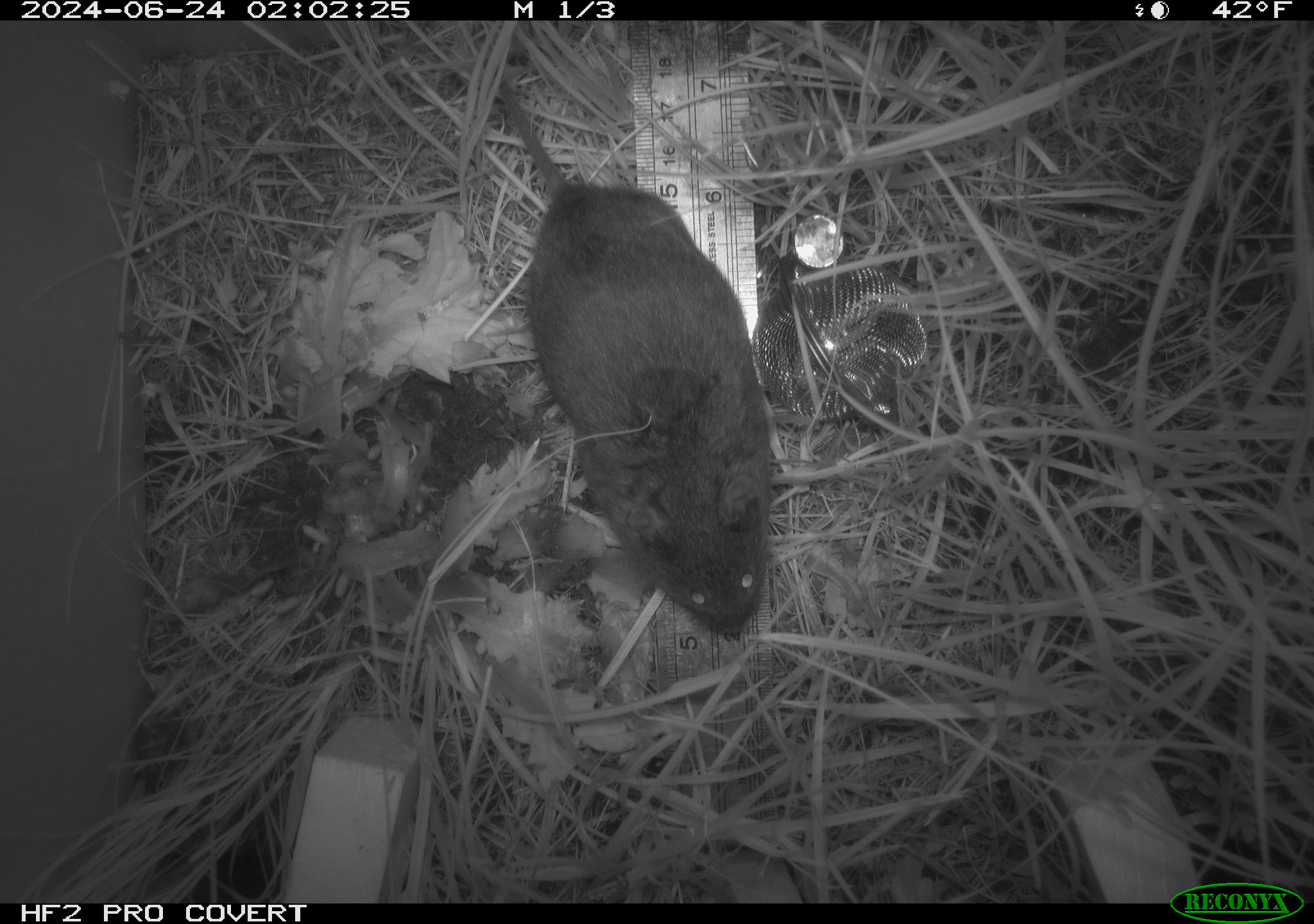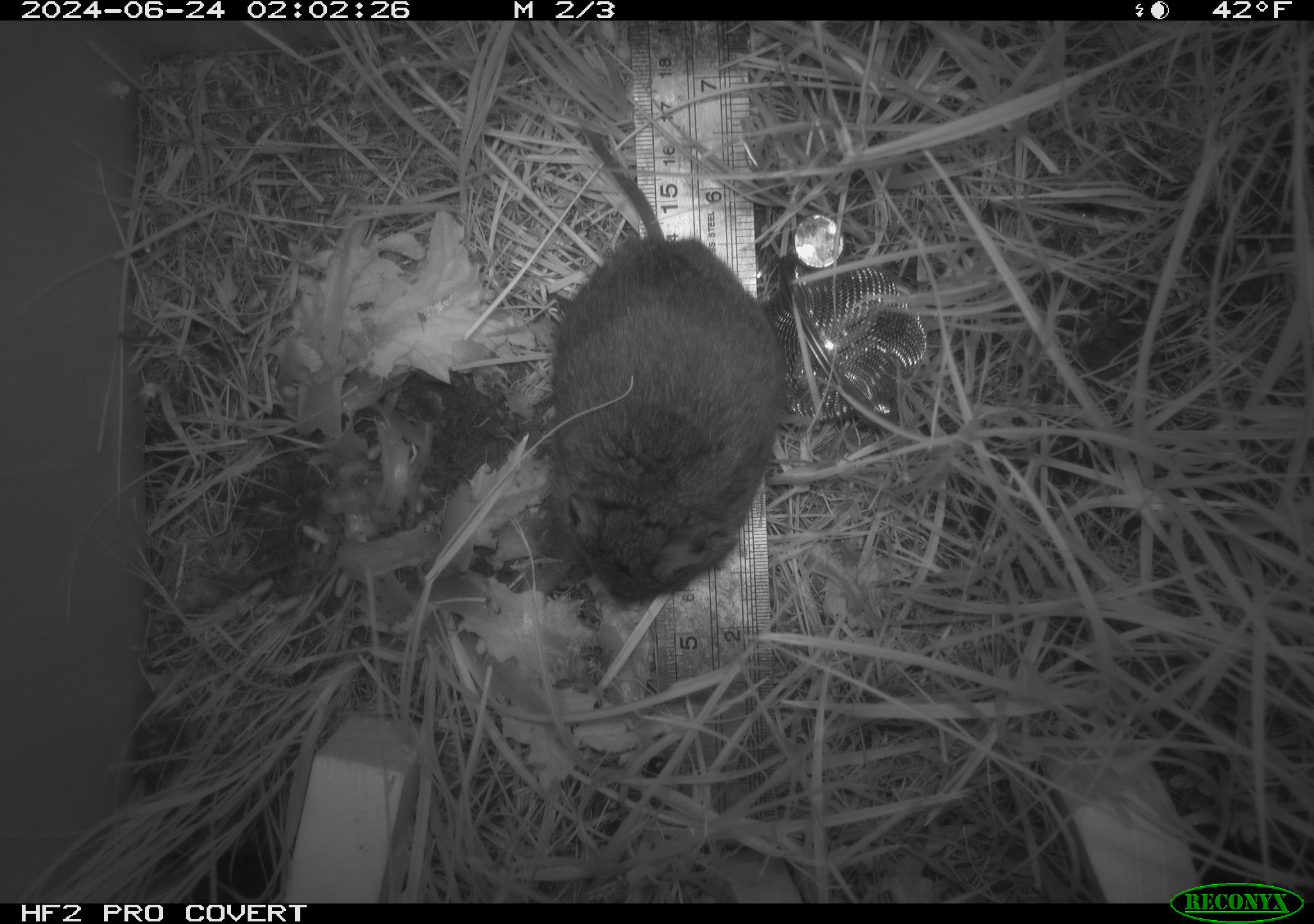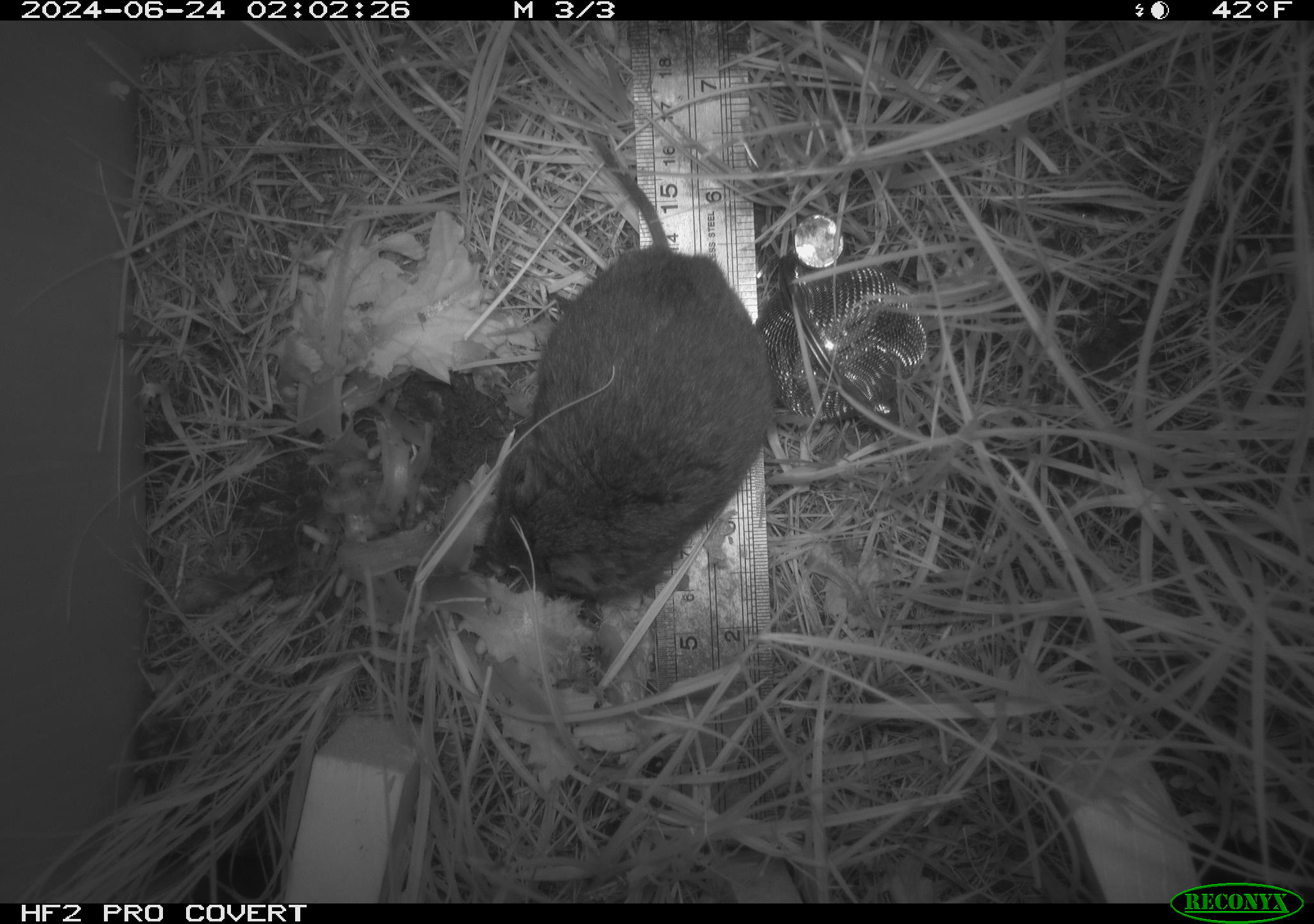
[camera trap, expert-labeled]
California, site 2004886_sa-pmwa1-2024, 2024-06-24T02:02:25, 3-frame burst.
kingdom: Animalia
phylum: Chordata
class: Mammalia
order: Rodentia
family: Cricetidae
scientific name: Arvicolinae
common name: voles, lemmings, and muskrats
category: arvicolinae subfamily